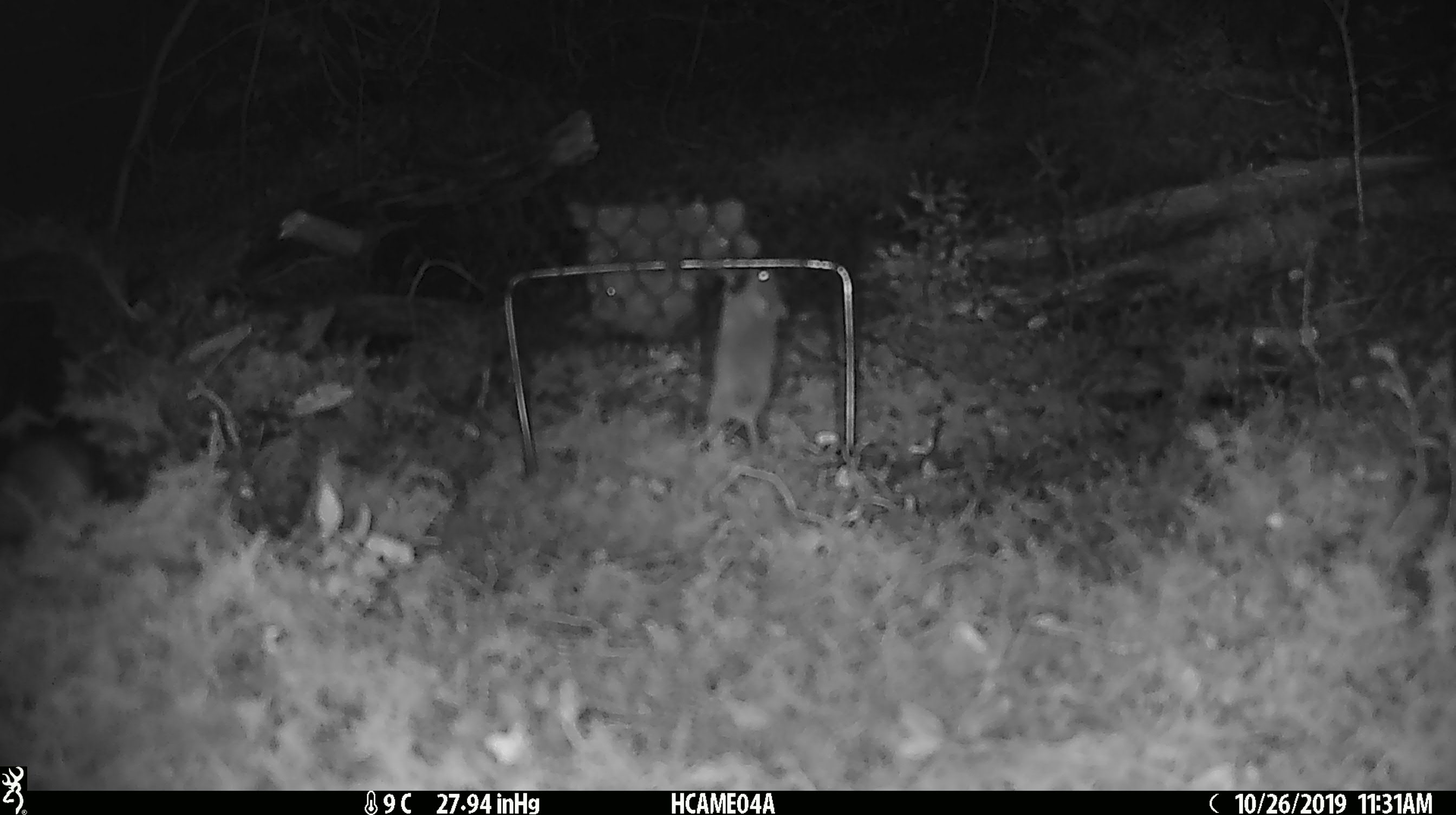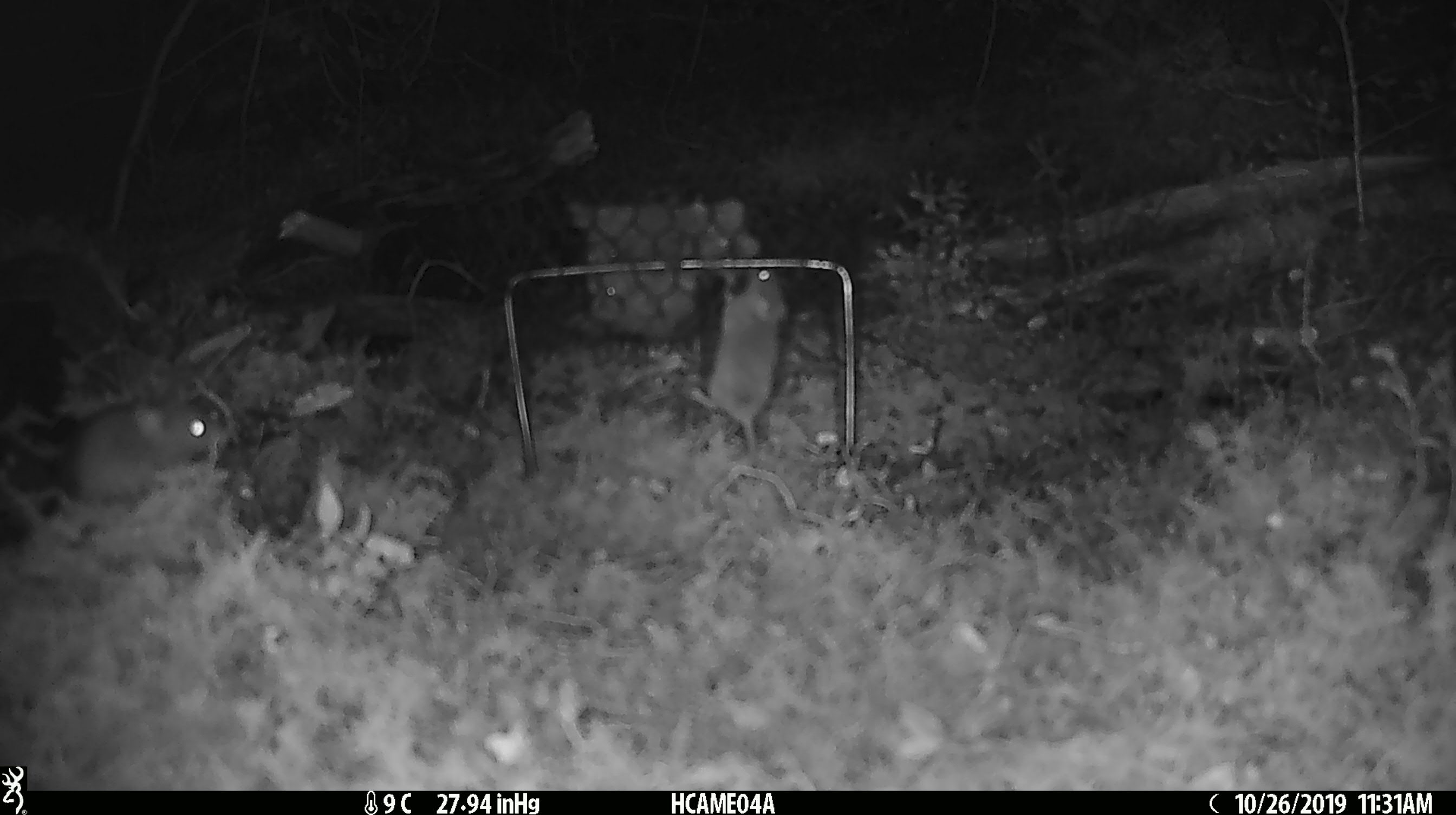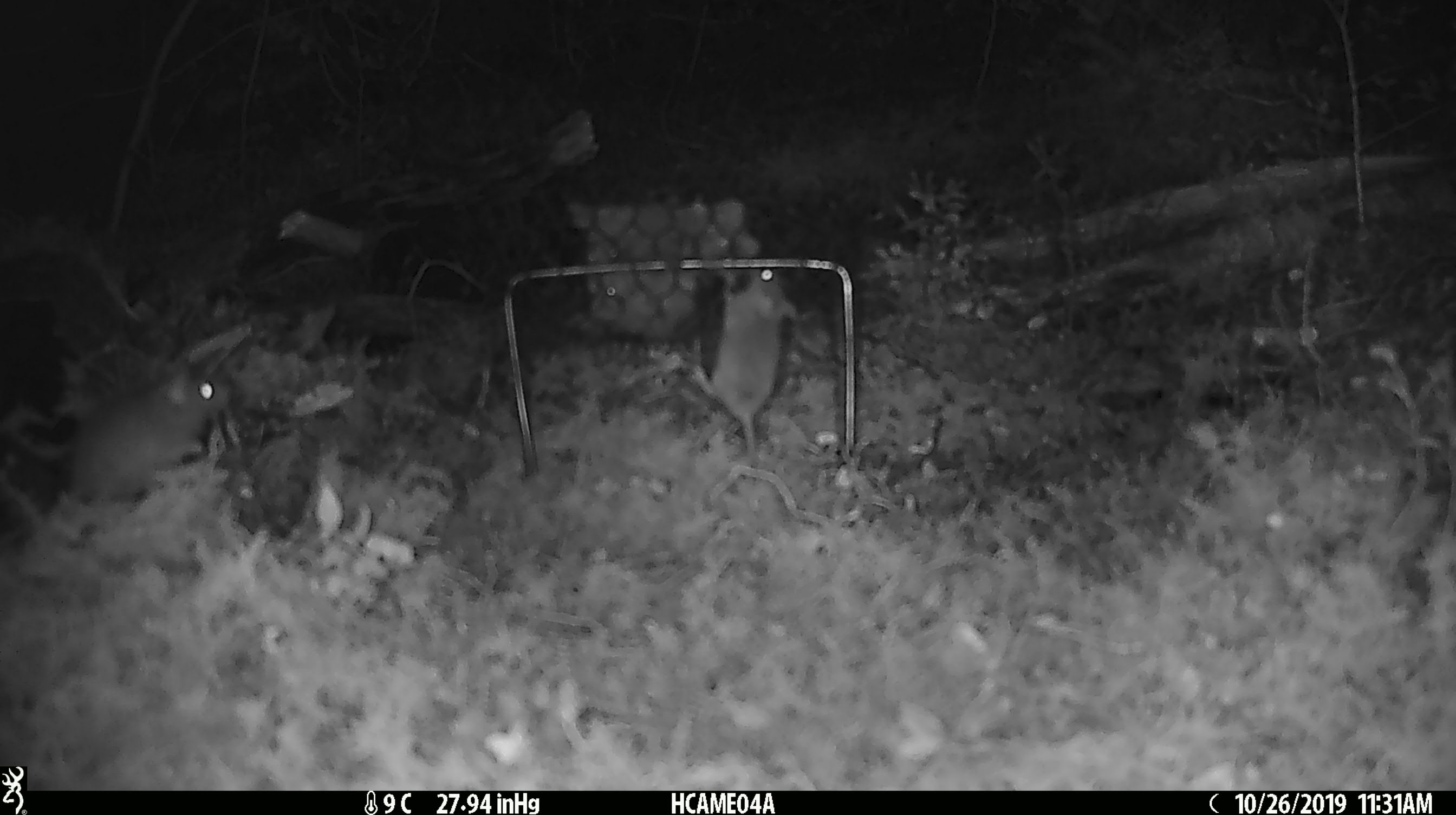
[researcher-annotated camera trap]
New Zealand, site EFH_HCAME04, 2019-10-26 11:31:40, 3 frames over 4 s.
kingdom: Animalia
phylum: Chordata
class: Mammalia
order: Rodentia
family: Muridae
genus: Mus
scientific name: Mus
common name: mouse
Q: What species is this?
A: Mouse (Mus).